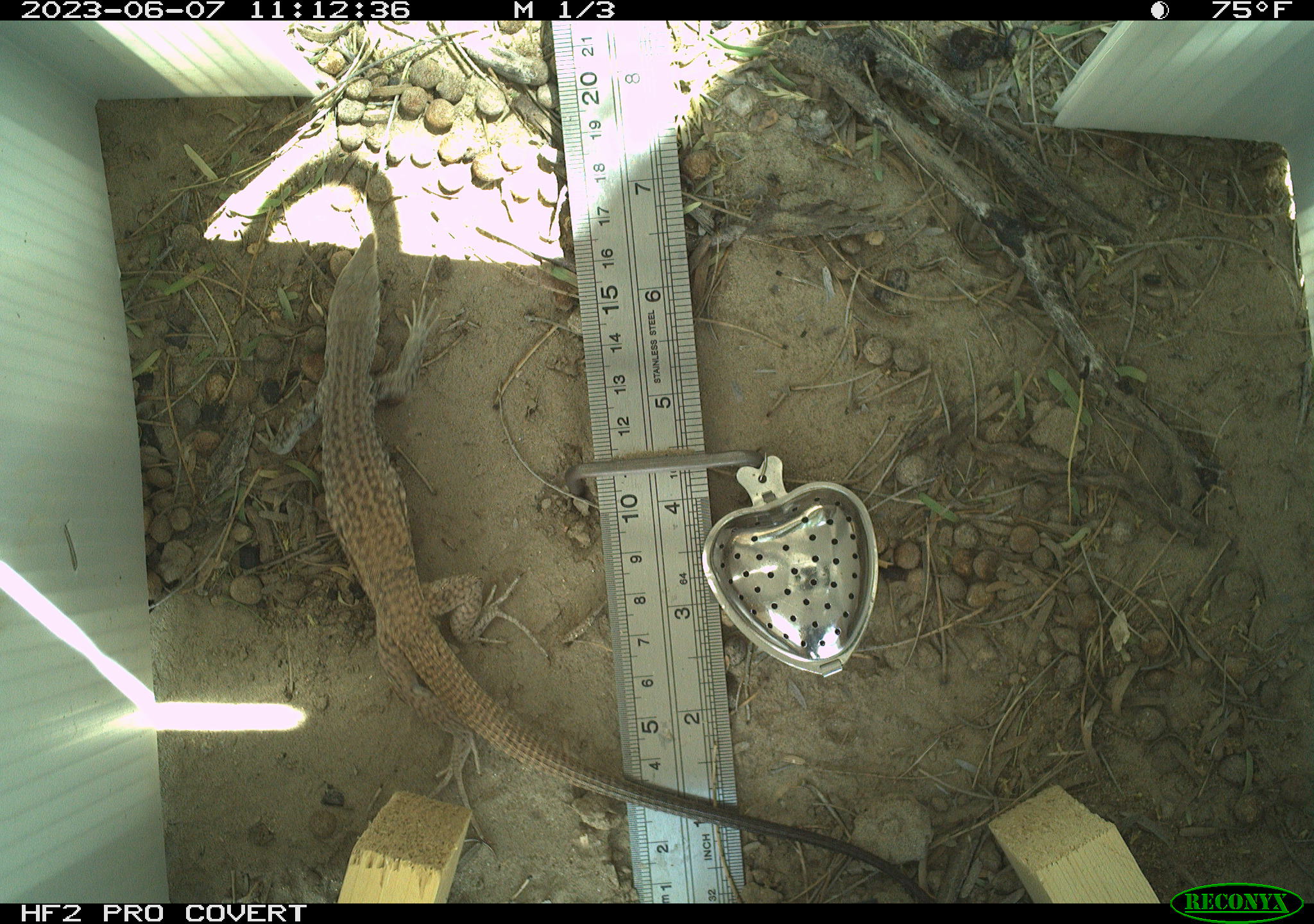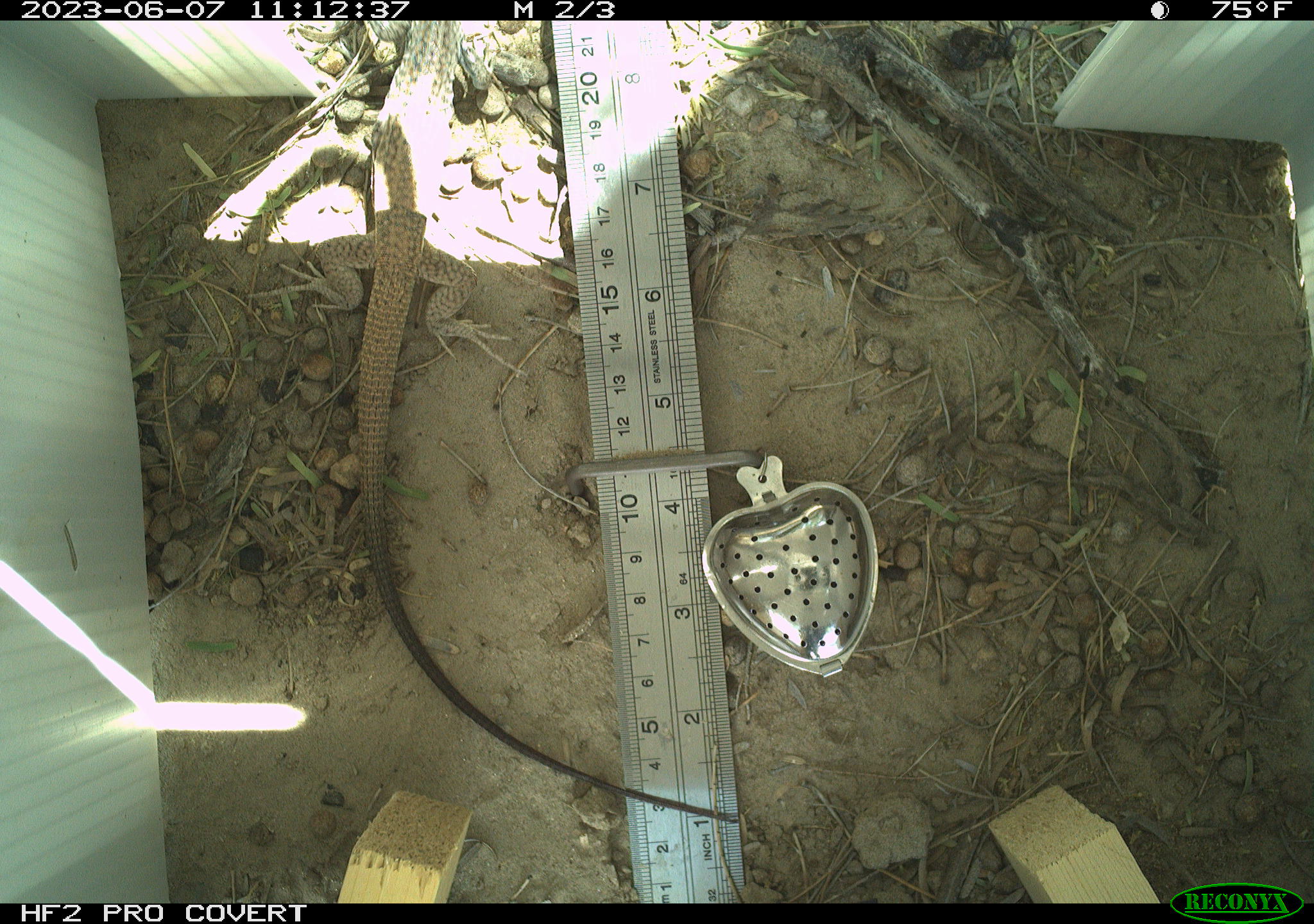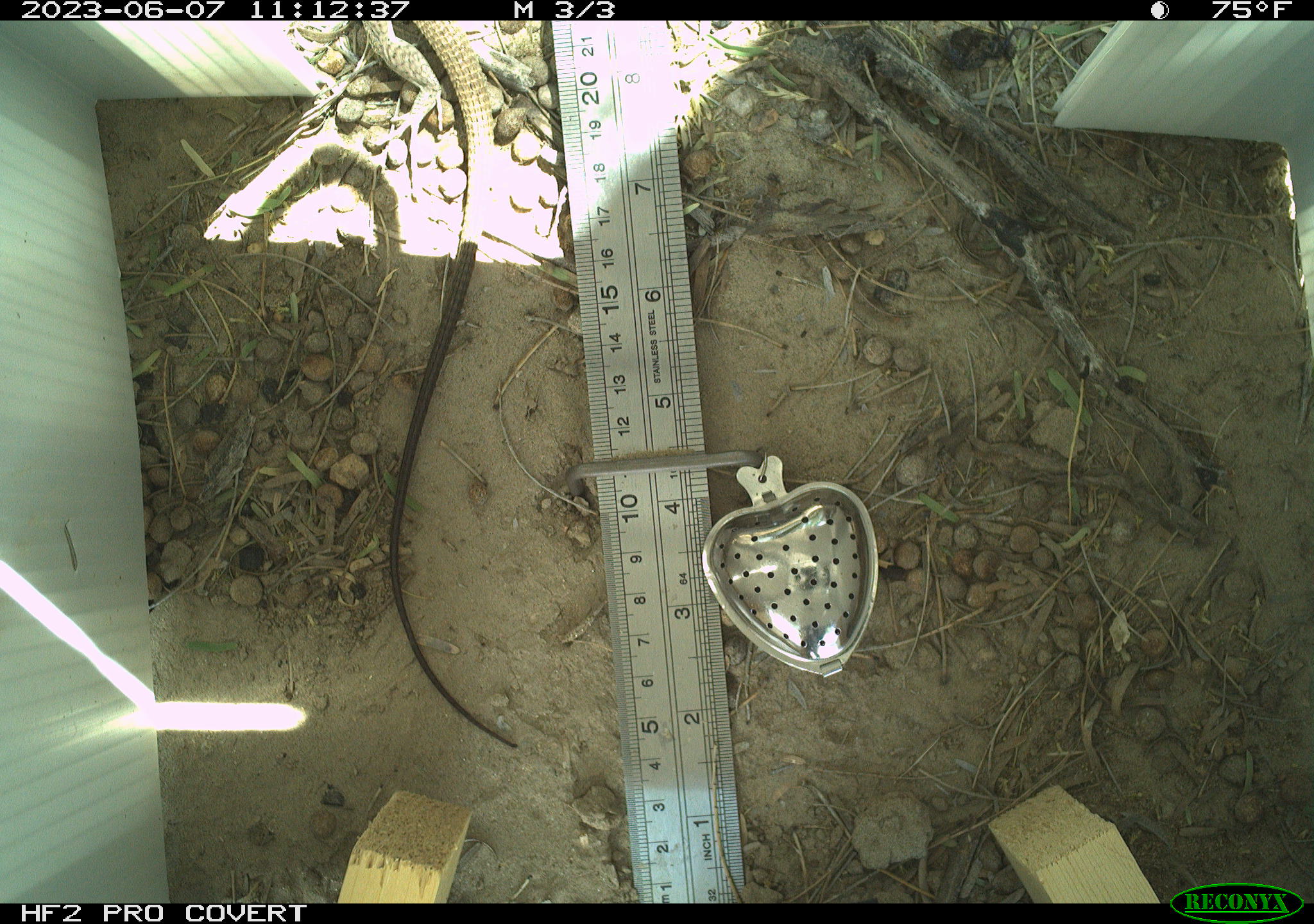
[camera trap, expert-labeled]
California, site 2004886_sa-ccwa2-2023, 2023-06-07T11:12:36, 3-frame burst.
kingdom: Animalia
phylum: Chordata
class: Reptilia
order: Squamata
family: Teiidae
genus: Aspidoscelis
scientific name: Aspidoscelis tigris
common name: western whiptail